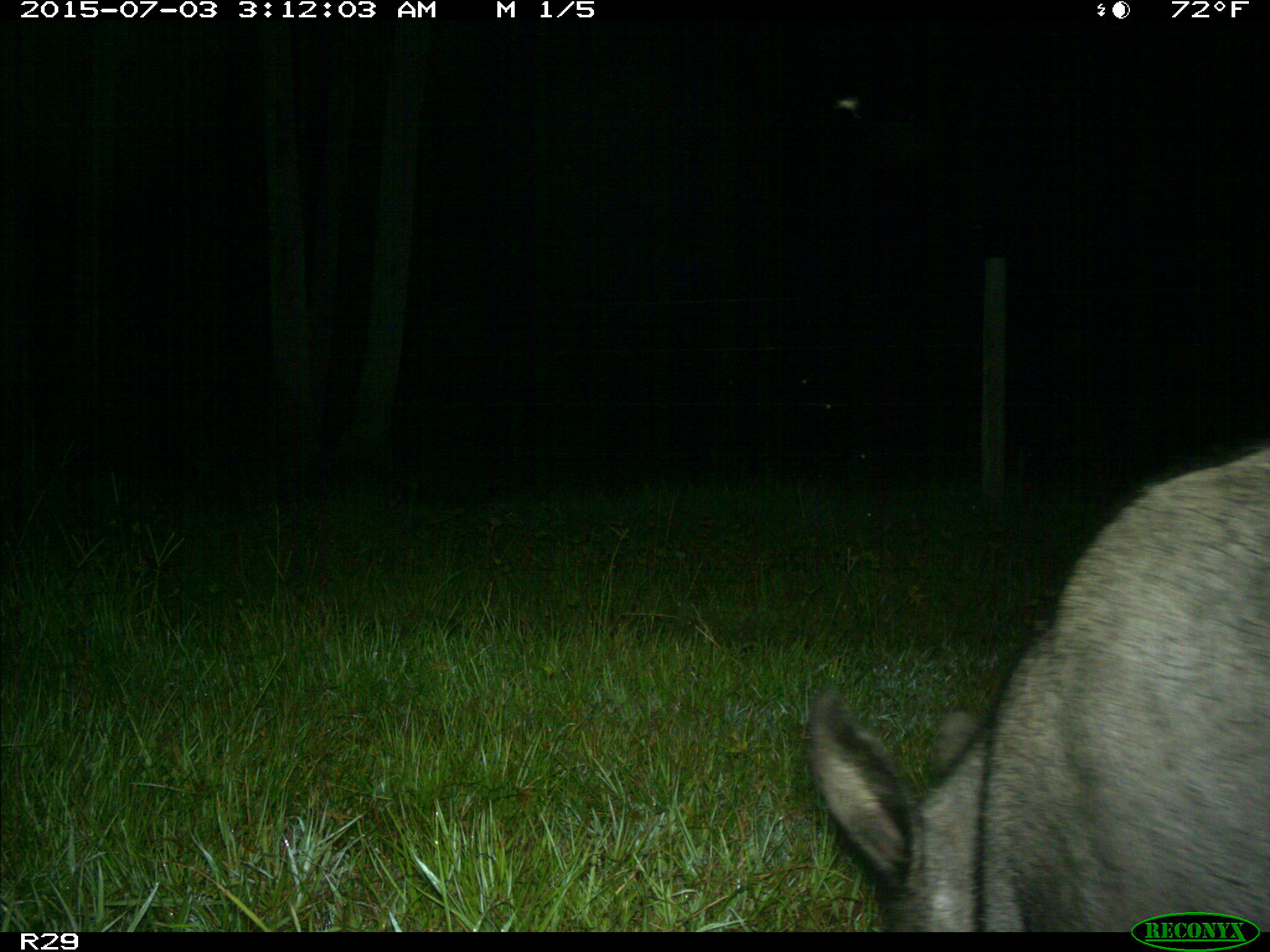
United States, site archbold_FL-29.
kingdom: Animalia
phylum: Chordata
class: Mammalia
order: Artiodactyla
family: Suidae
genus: Sus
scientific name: Sus scrofa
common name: wild boar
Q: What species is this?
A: Sus scrofa (wild boar).